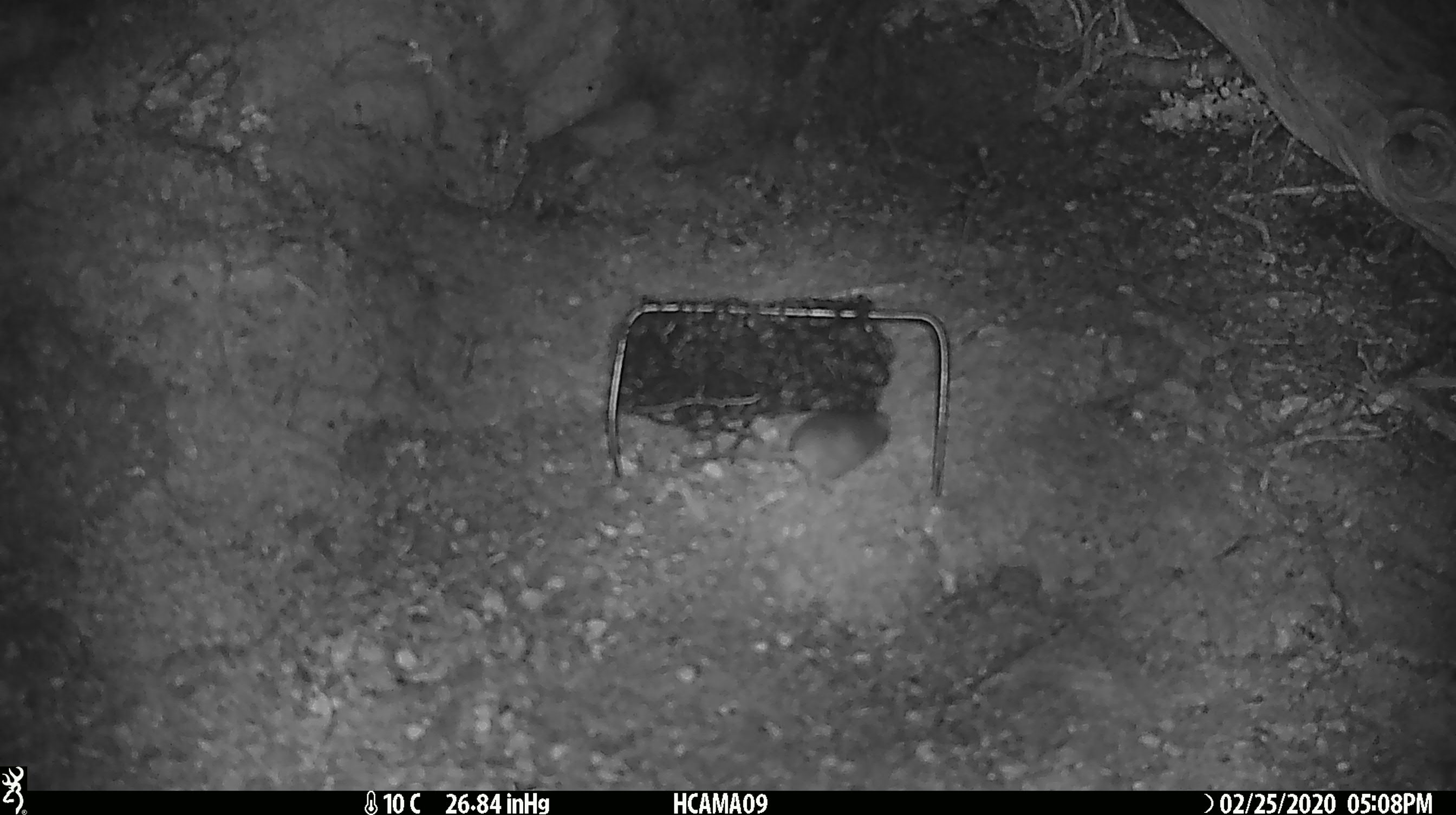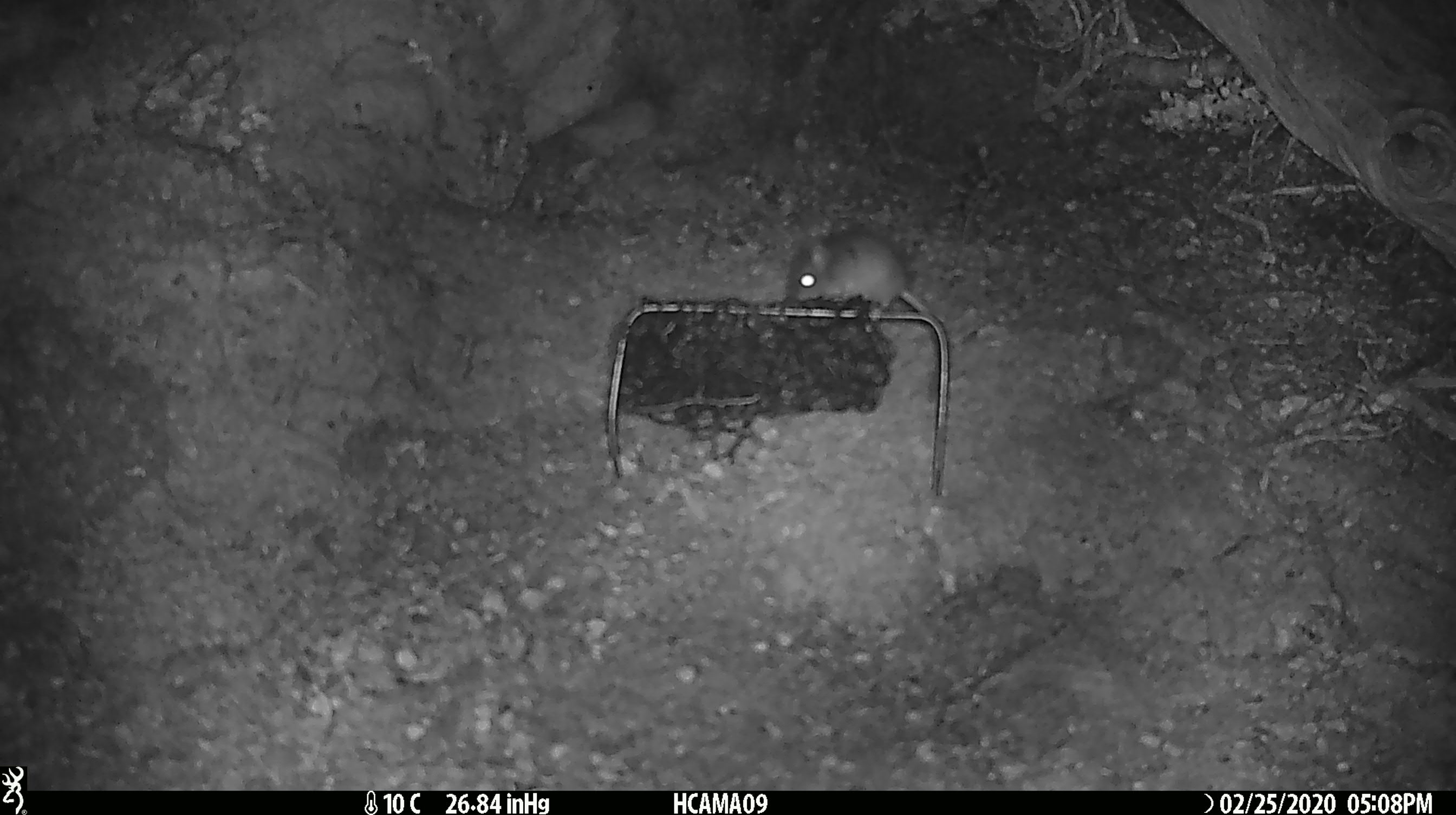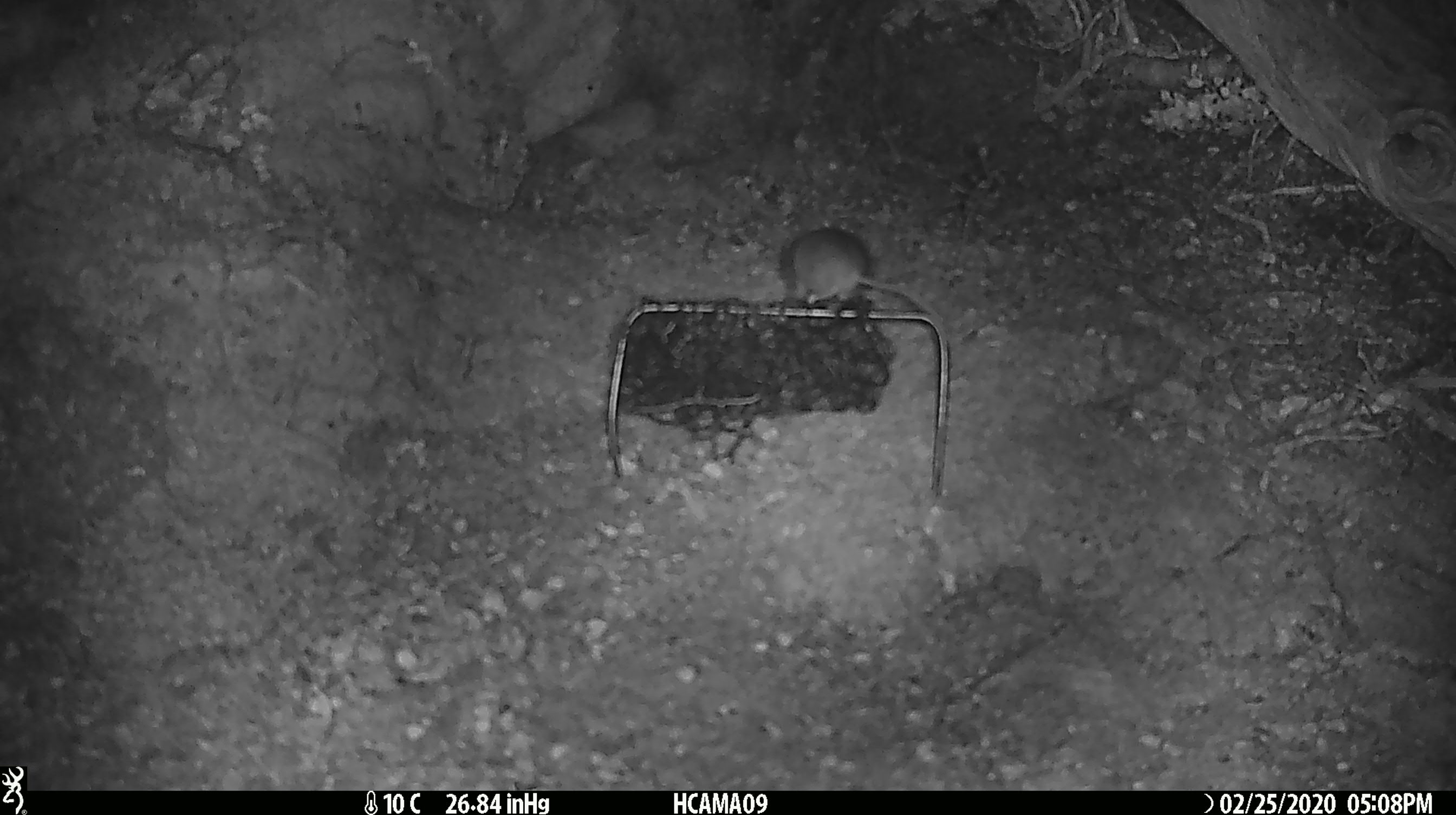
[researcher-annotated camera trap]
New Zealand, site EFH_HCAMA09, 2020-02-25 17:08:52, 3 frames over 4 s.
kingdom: Animalia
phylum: Chordata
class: Mammalia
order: Rodentia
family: Muridae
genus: Mus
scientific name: Mus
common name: mouse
Mouse (Mus).